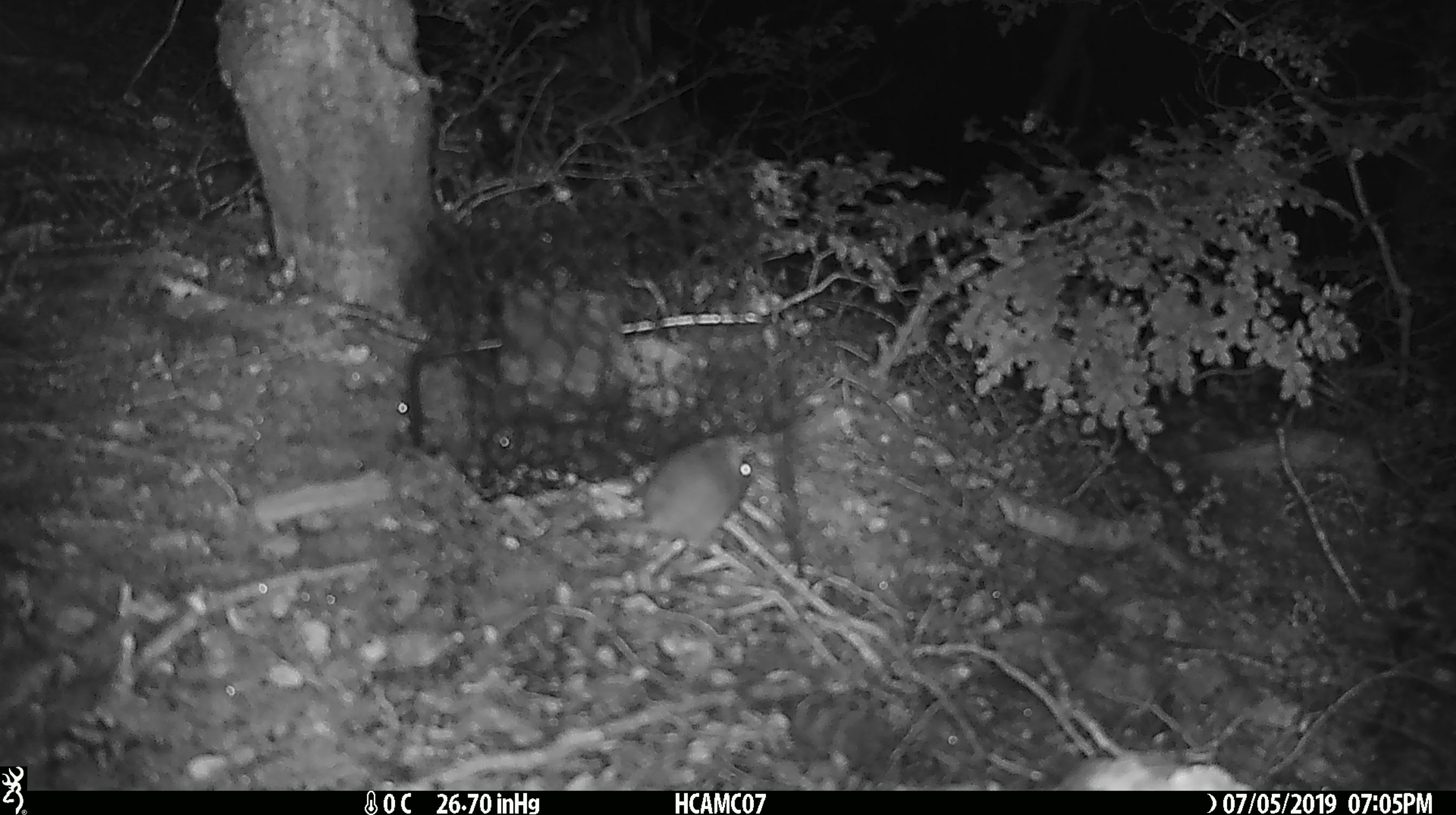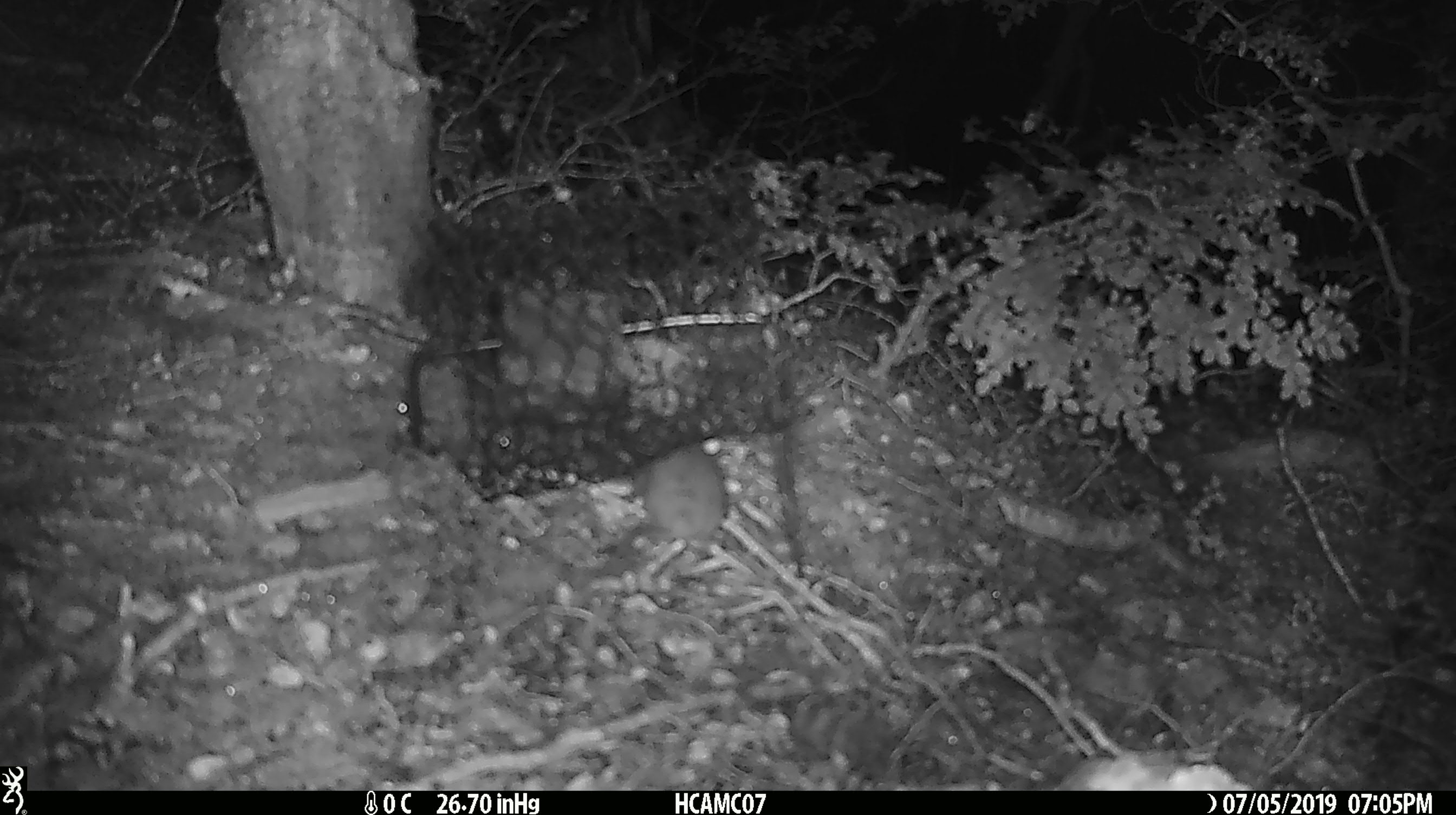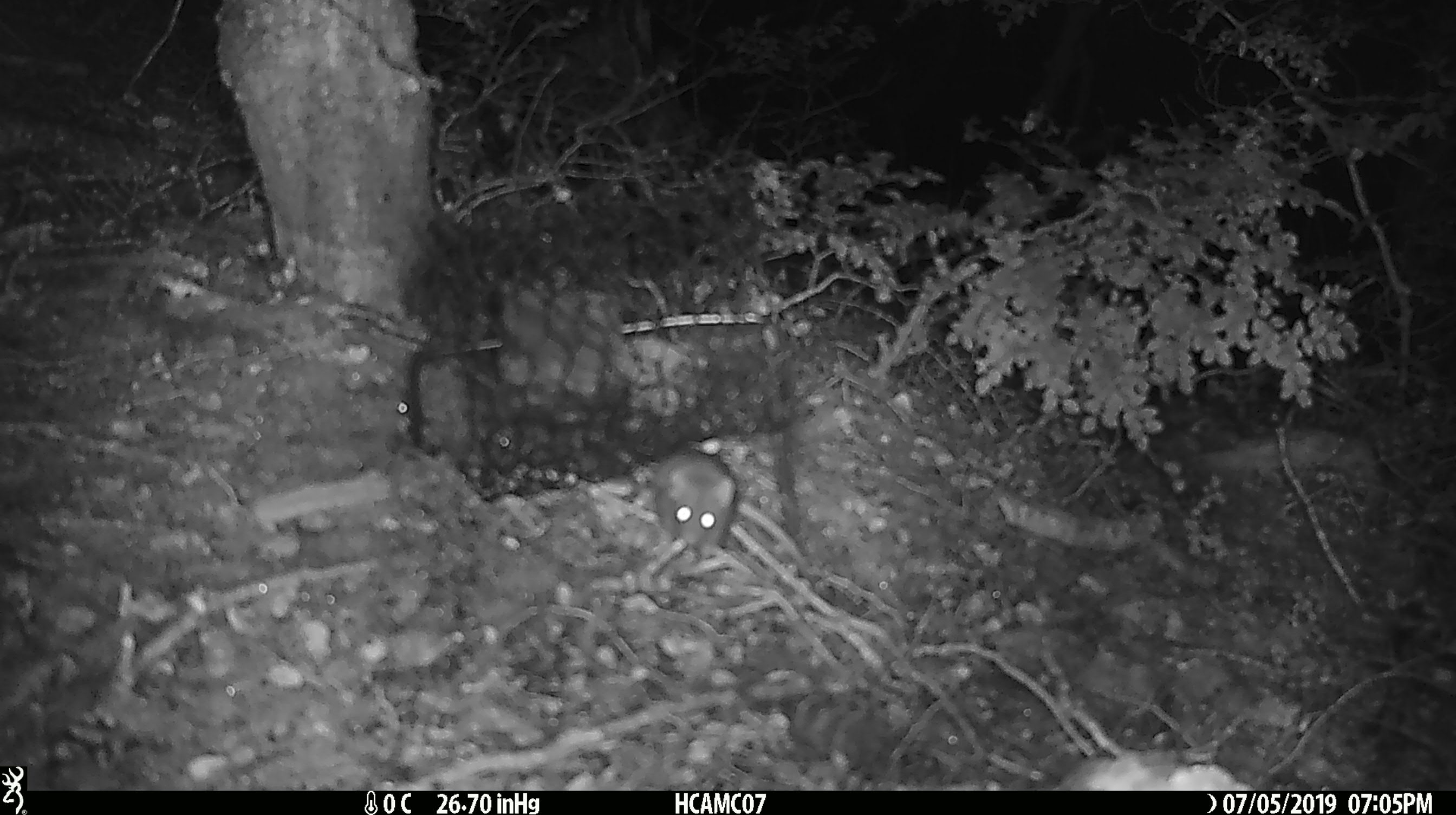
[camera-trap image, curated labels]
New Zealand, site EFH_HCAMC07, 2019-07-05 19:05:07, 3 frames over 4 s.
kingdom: Animalia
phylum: Chordata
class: Mammalia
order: Rodentia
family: Muridae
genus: Mus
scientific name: Mus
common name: mouse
Mouse (Mus).